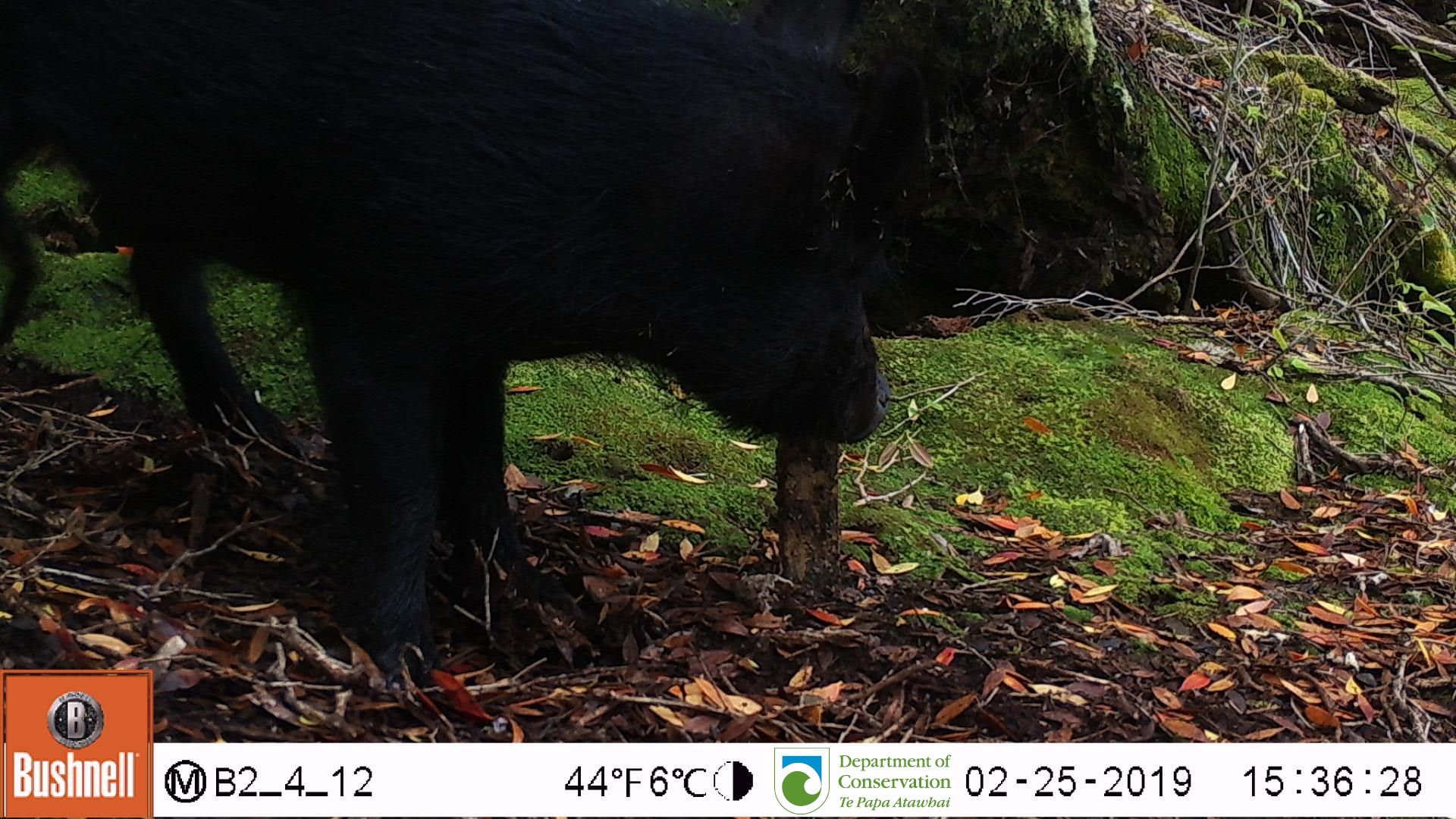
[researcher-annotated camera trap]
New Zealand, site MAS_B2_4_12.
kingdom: Animalia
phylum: Chordata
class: Mammalia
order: Artiodactyla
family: Suidae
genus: Sus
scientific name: Sus scrofa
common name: pig